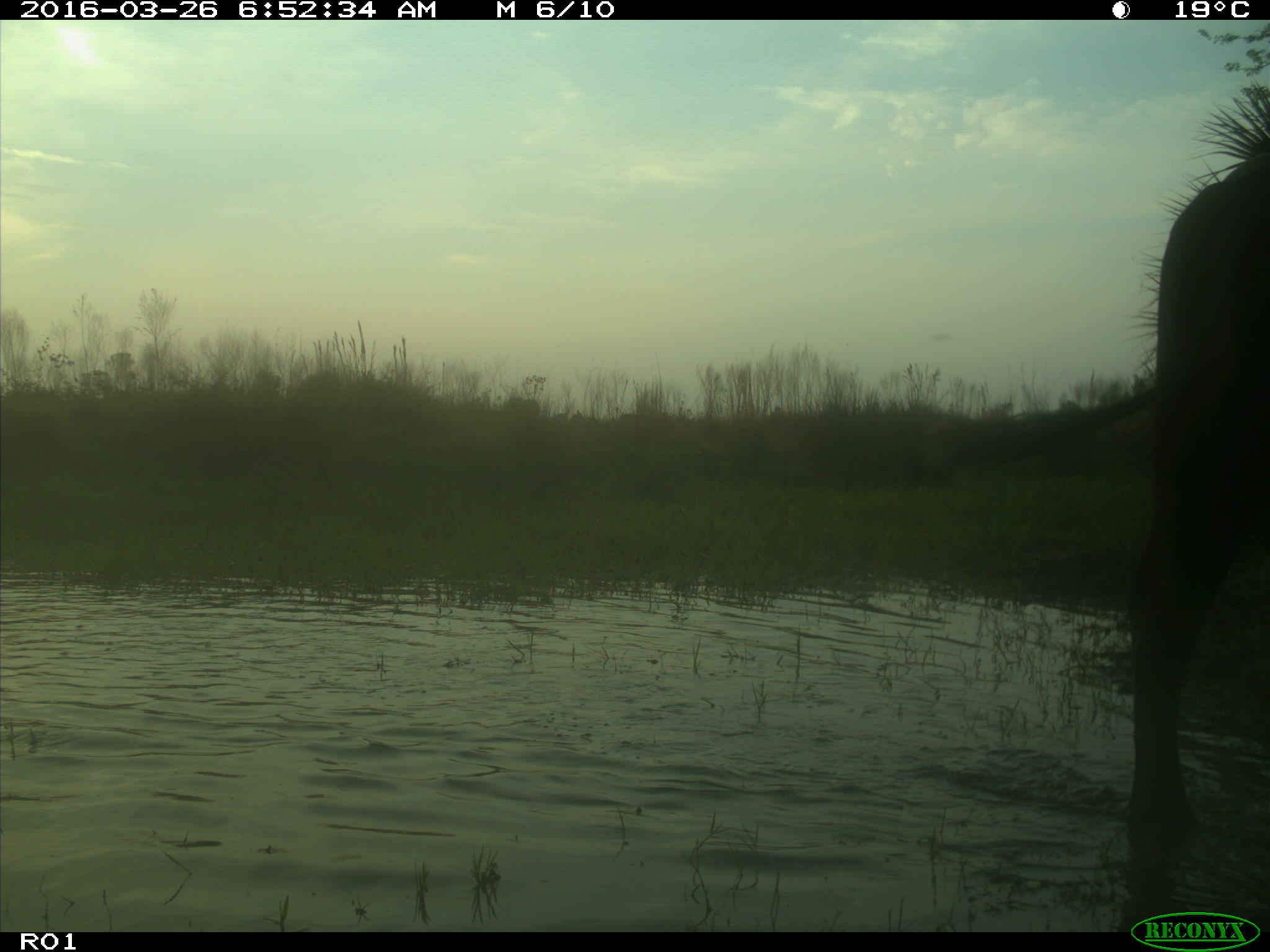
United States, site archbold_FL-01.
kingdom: Animalia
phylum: Chordata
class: Mammalia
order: Artiodactyla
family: Bovidae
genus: Bos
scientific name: Bos taurus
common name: domestic cow